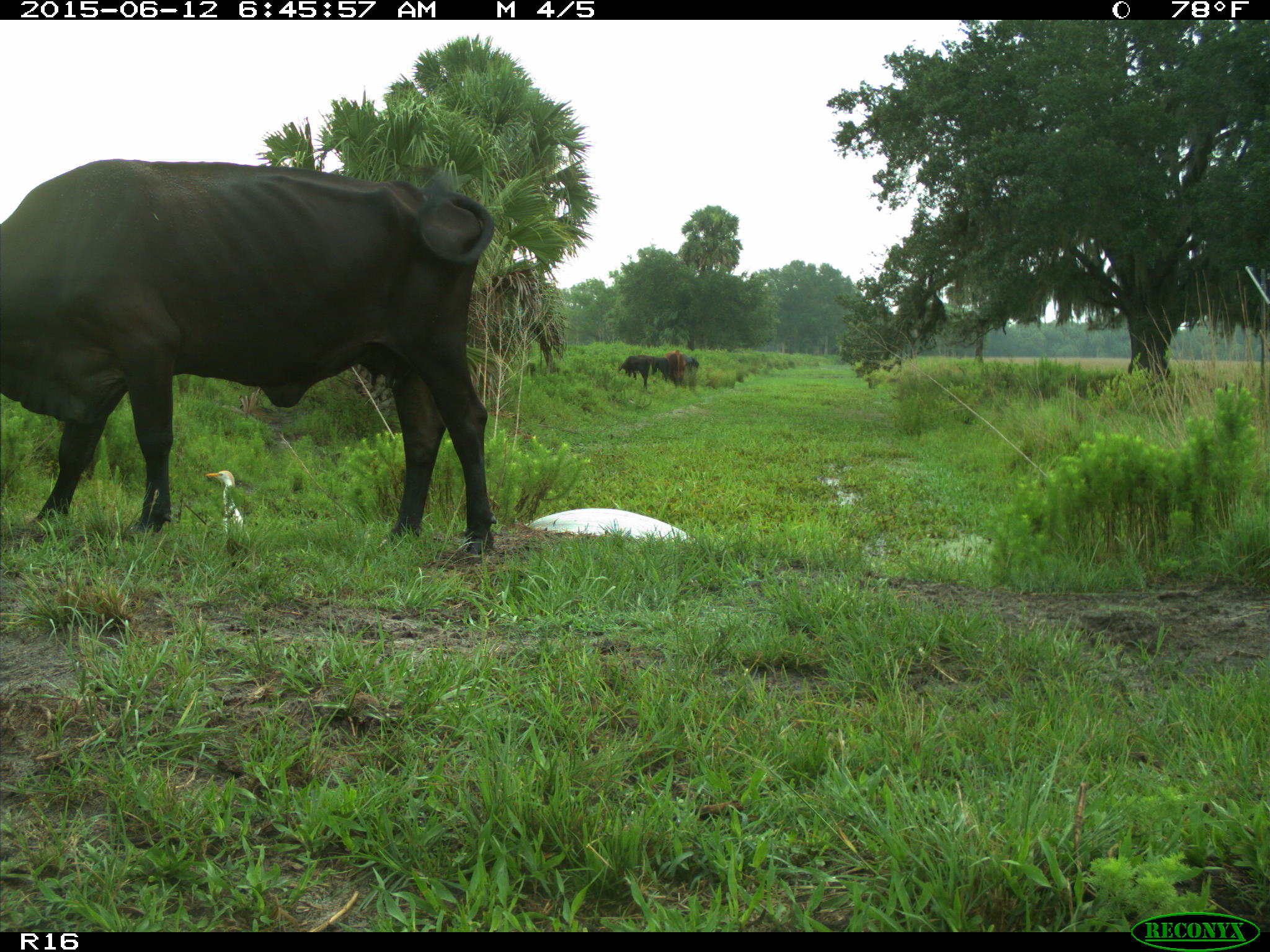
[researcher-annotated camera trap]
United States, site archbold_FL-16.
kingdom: Animalia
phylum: Chordata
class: Mammalia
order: Artiodactyla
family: Bovidae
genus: Bos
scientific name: Bos taurus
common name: domestic cow